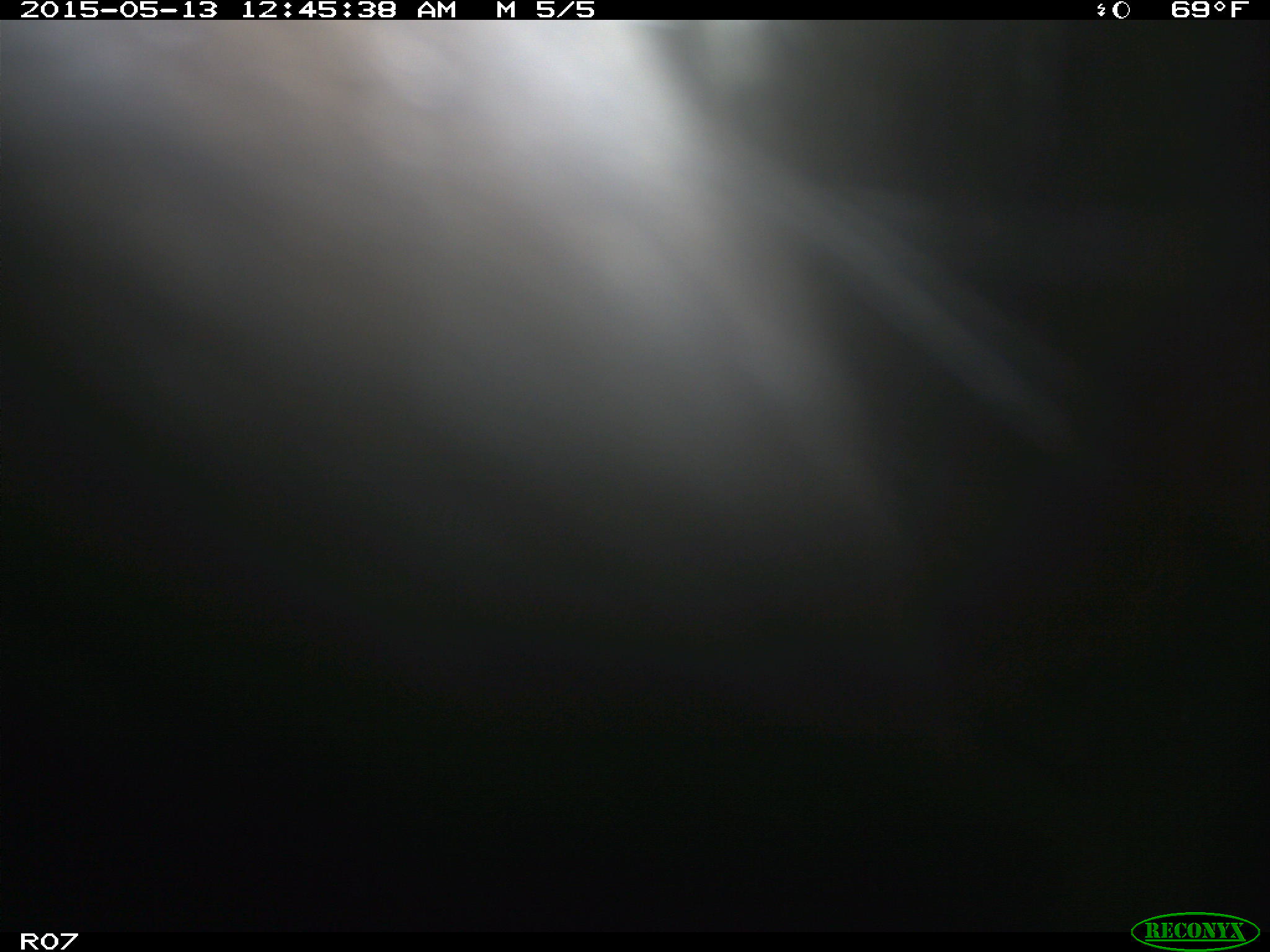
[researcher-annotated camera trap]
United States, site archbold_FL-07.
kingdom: Animalia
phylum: Chordata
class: Mammalia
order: Artiodactyla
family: Bovidae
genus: Bos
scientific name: Bos taurus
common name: domestic cow